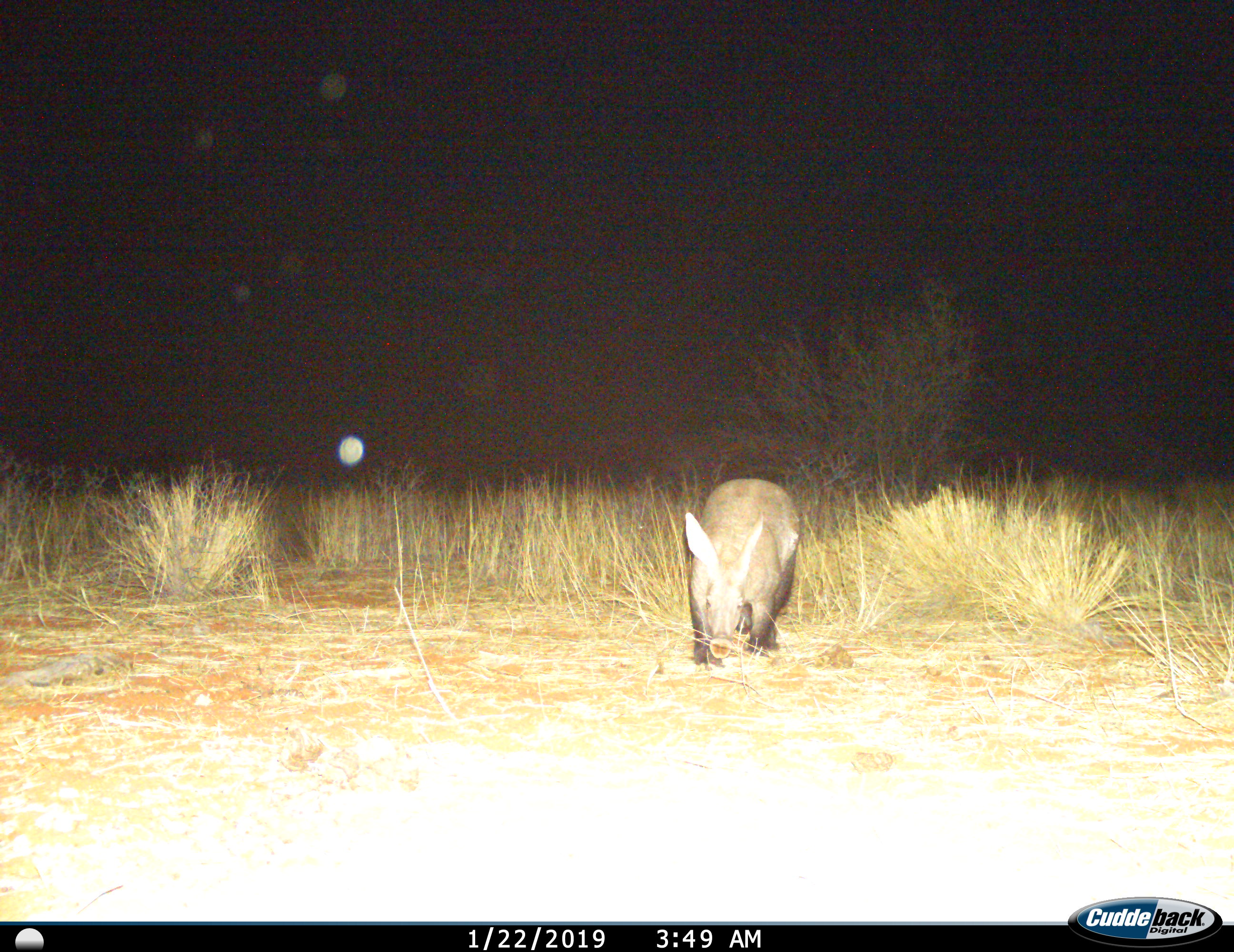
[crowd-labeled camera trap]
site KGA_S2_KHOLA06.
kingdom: Animalia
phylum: Chordata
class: Mammalia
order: Tubulidentata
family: Orycteropodidae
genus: Orycteropus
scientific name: Orycteropus afer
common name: aardvark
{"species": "aardvark (Orycteropus afer)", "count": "1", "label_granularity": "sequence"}